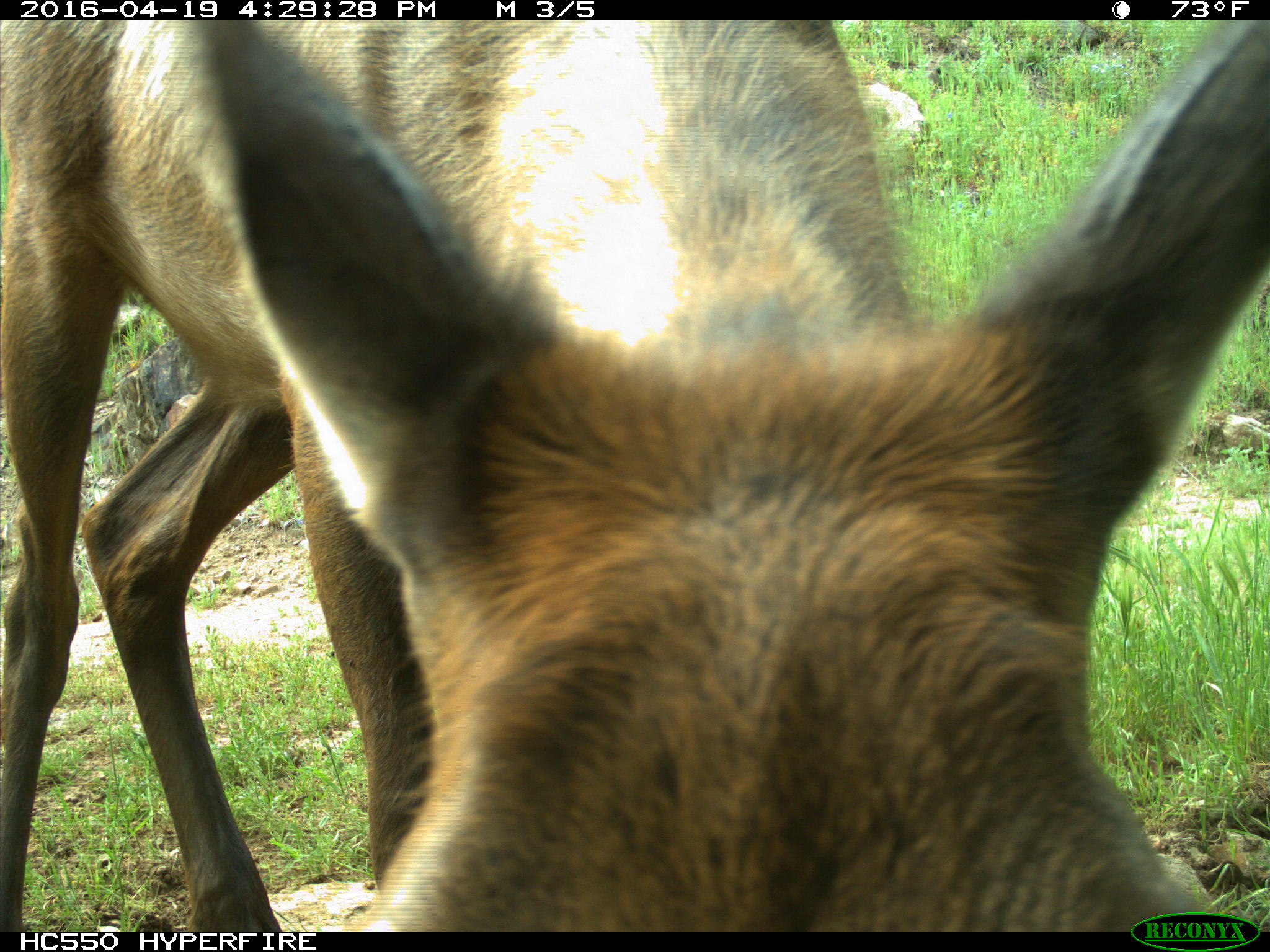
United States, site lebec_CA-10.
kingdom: Animalia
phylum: Chordata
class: Mammalia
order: Artiodactyla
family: Cervidae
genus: Cervus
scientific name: Cervus canadensis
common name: elk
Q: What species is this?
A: Cervus canadensis (elk).